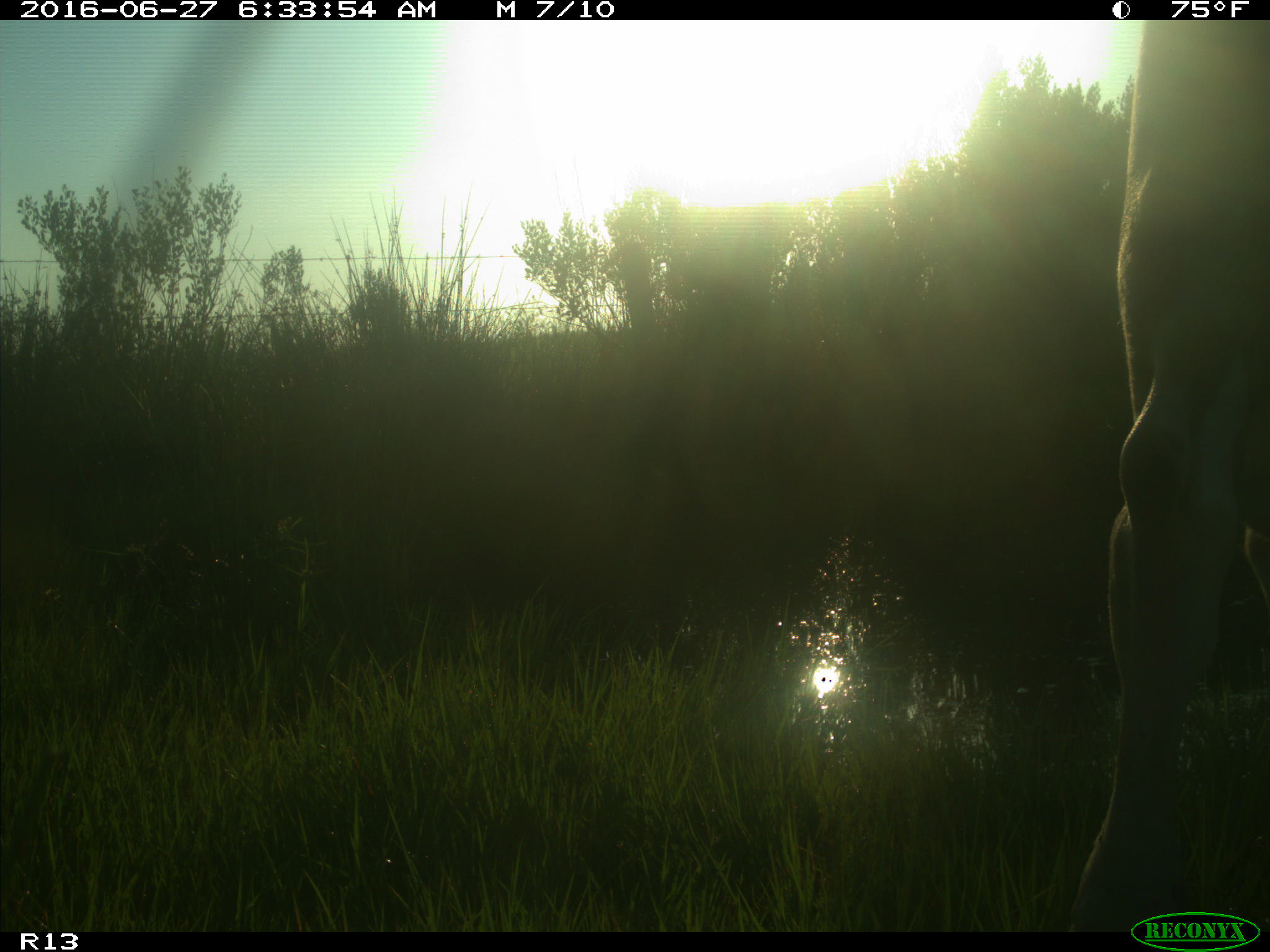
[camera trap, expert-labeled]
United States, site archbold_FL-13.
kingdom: Animalia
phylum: Chordata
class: Mammalia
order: Artiodactyla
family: Bovidae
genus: Bos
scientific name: Bos taurus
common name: domestic cow